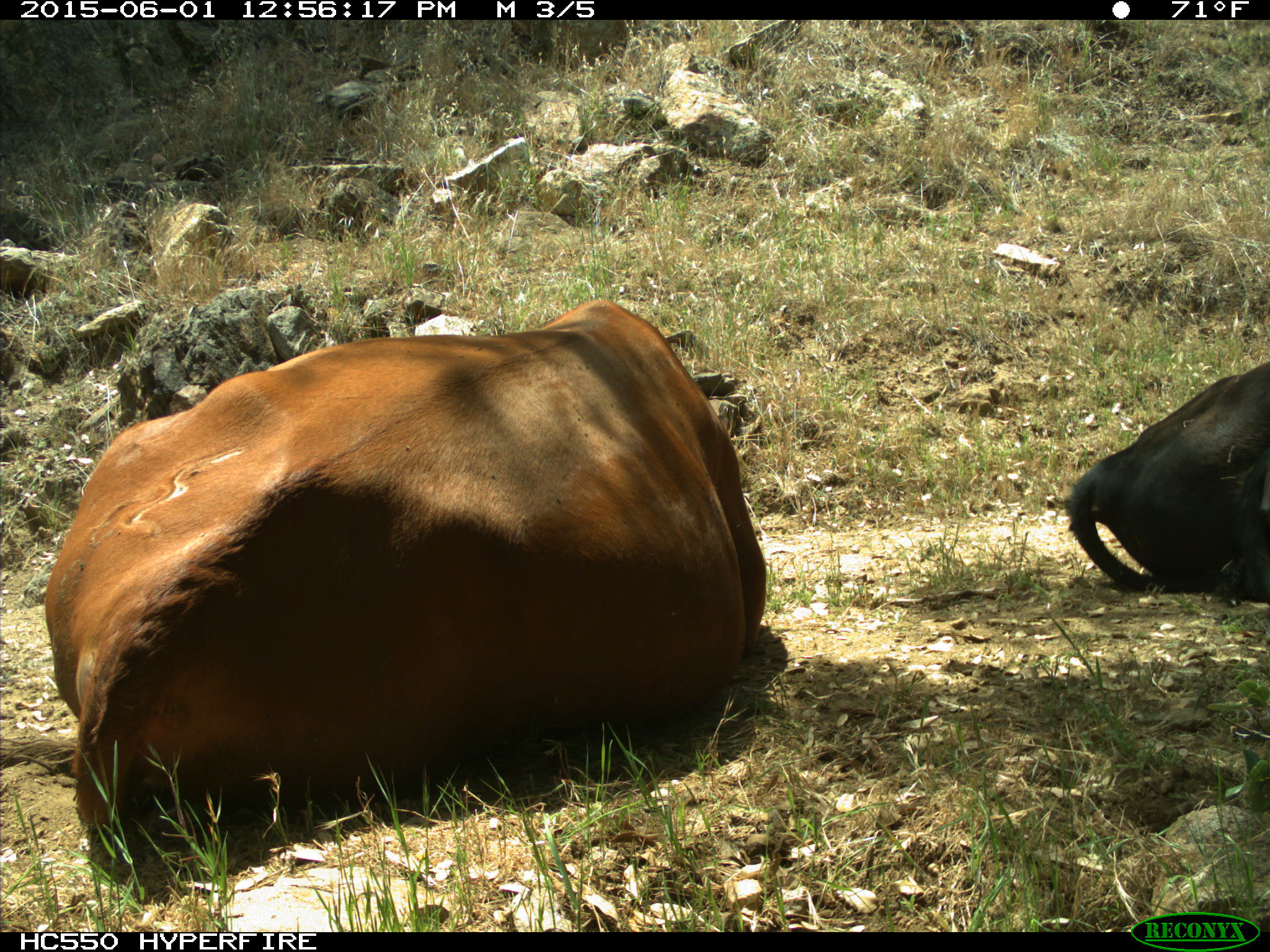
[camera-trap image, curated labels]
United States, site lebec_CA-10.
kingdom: Animalia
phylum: Chordata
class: Mammalia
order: Artiodactyla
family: Bovidae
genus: Bos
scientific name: Bos taurus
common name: domestic cow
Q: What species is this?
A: Bos taurus (domestic cow).